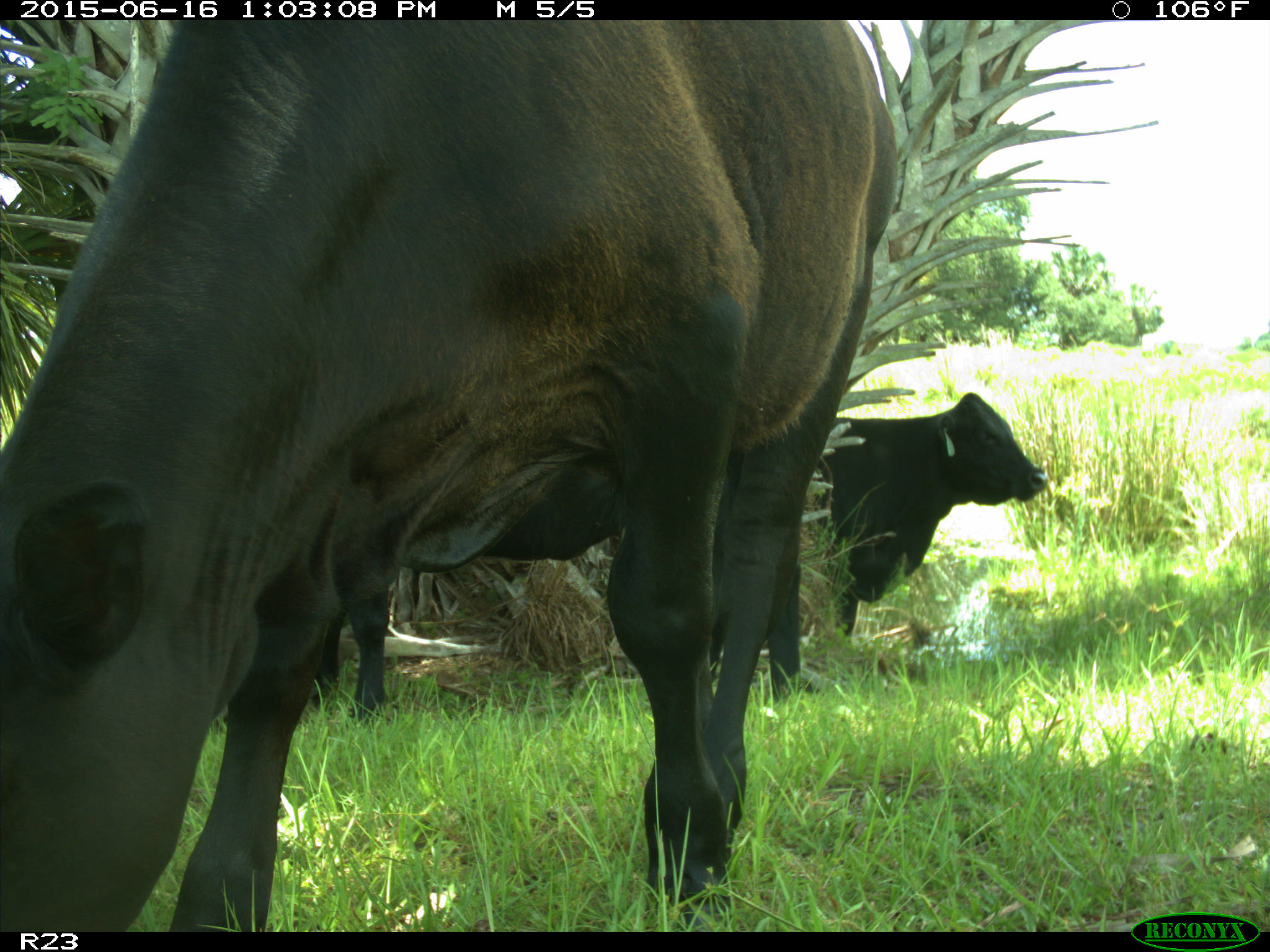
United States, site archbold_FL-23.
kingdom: Animalia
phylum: Chordata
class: Mammalia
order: Artiodactyla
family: Bovidae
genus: Bos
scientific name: Bos taurus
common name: domestic cow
Bos taurus (domestic cow).